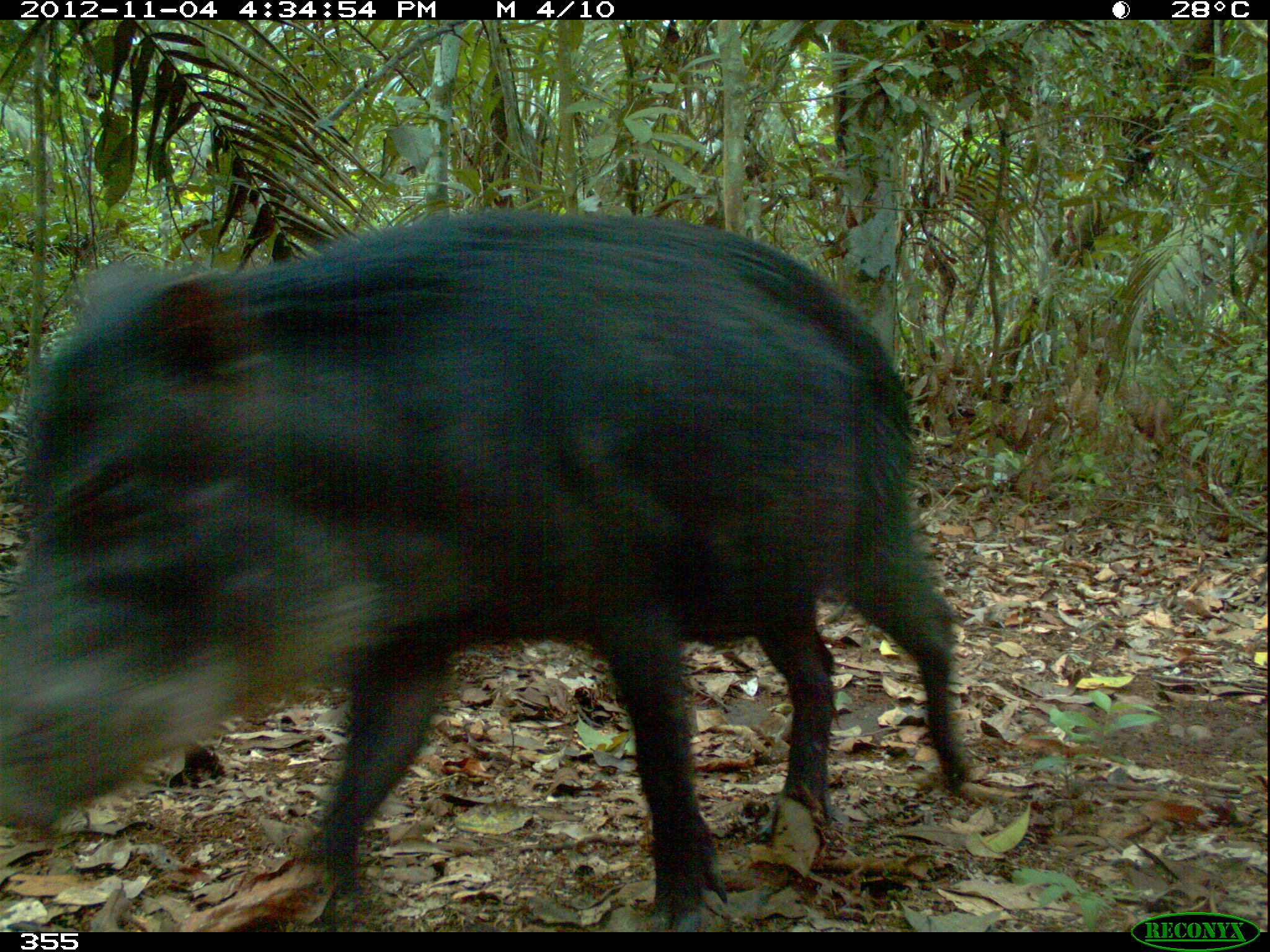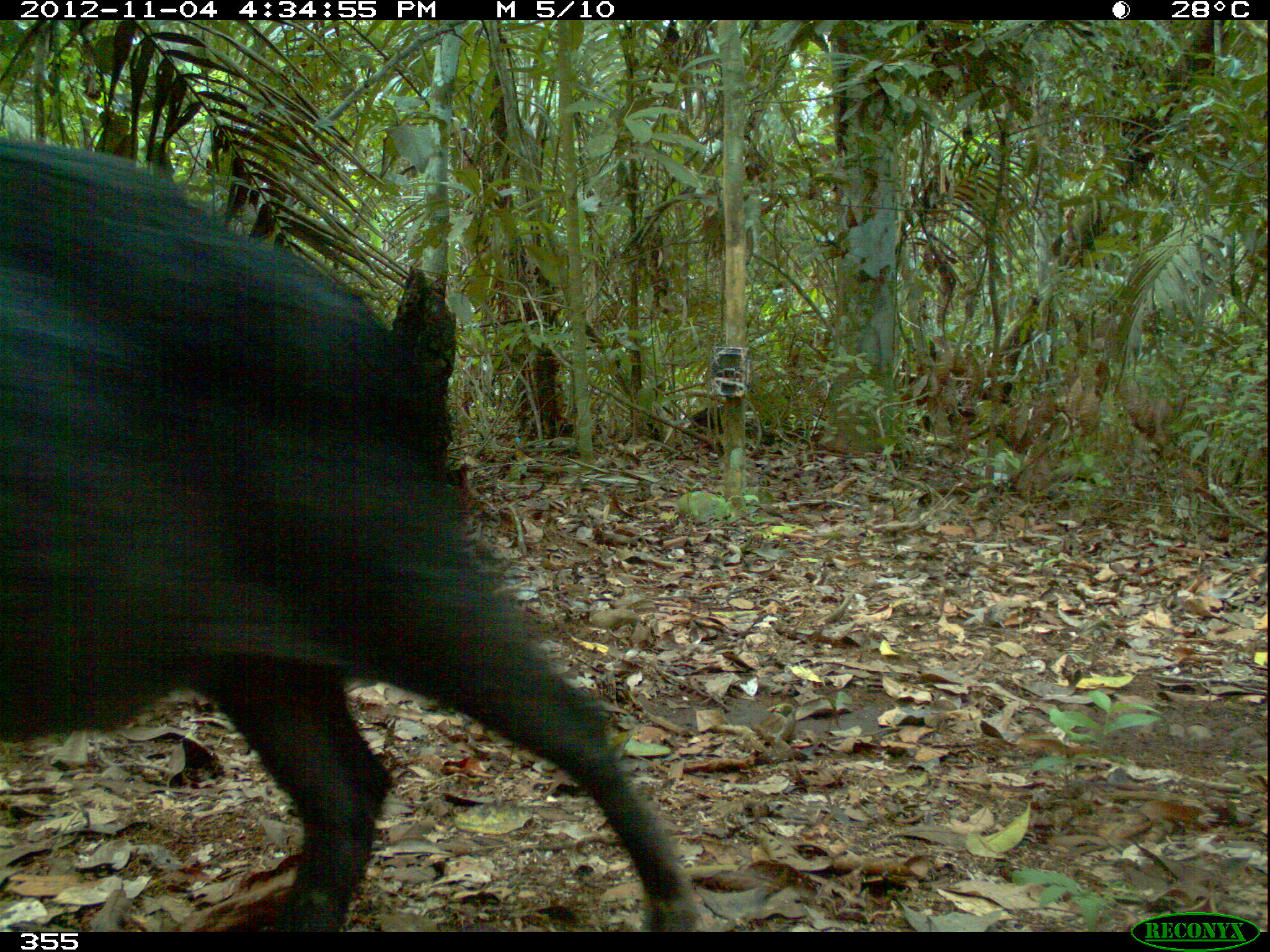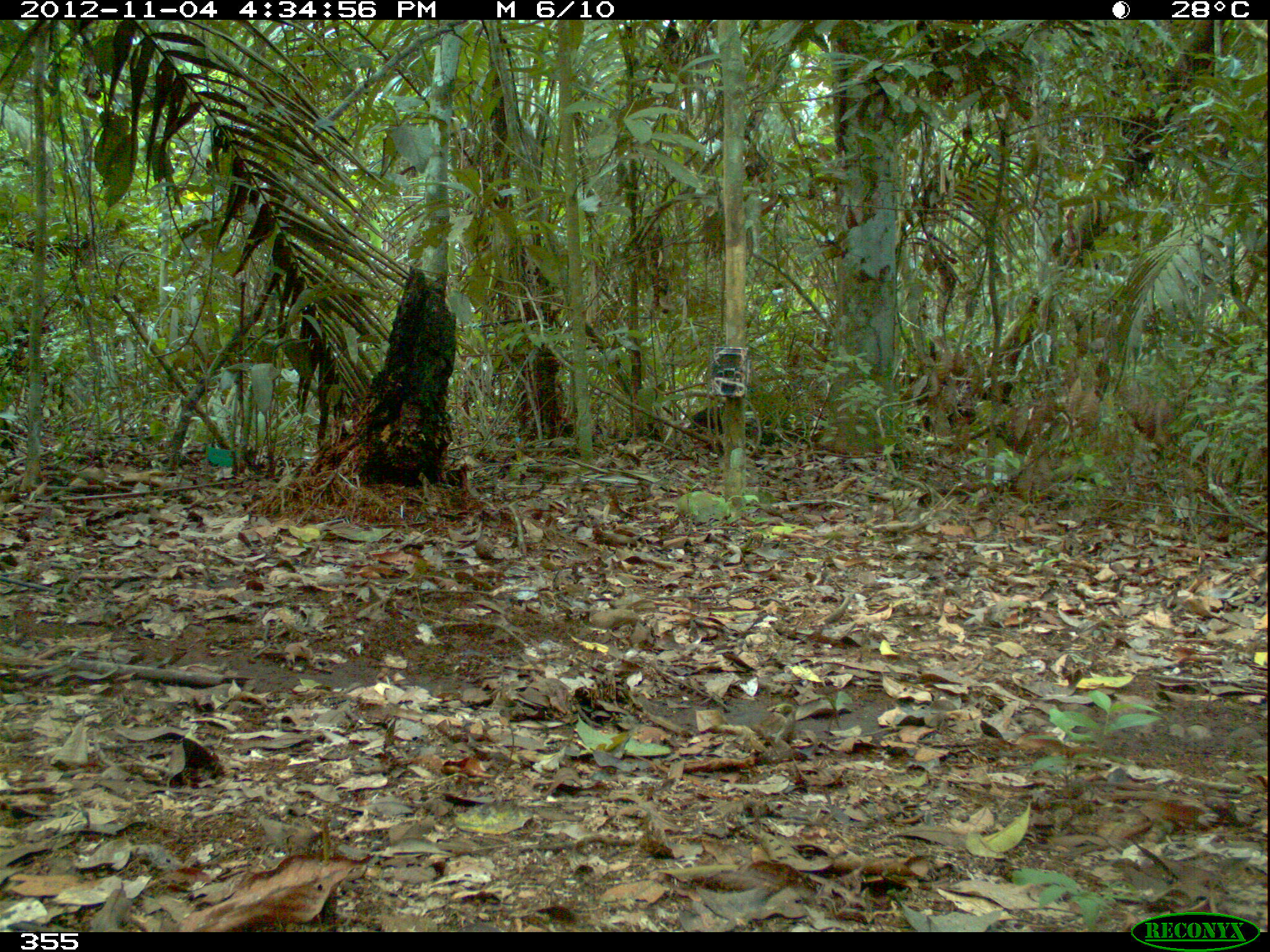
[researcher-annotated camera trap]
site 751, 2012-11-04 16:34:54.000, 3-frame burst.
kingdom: Animalia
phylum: Chordata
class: Mammalia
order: Artiodactyla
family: Tayassuidae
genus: Tayassu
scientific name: Tayassu pecari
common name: white-lipped peccary